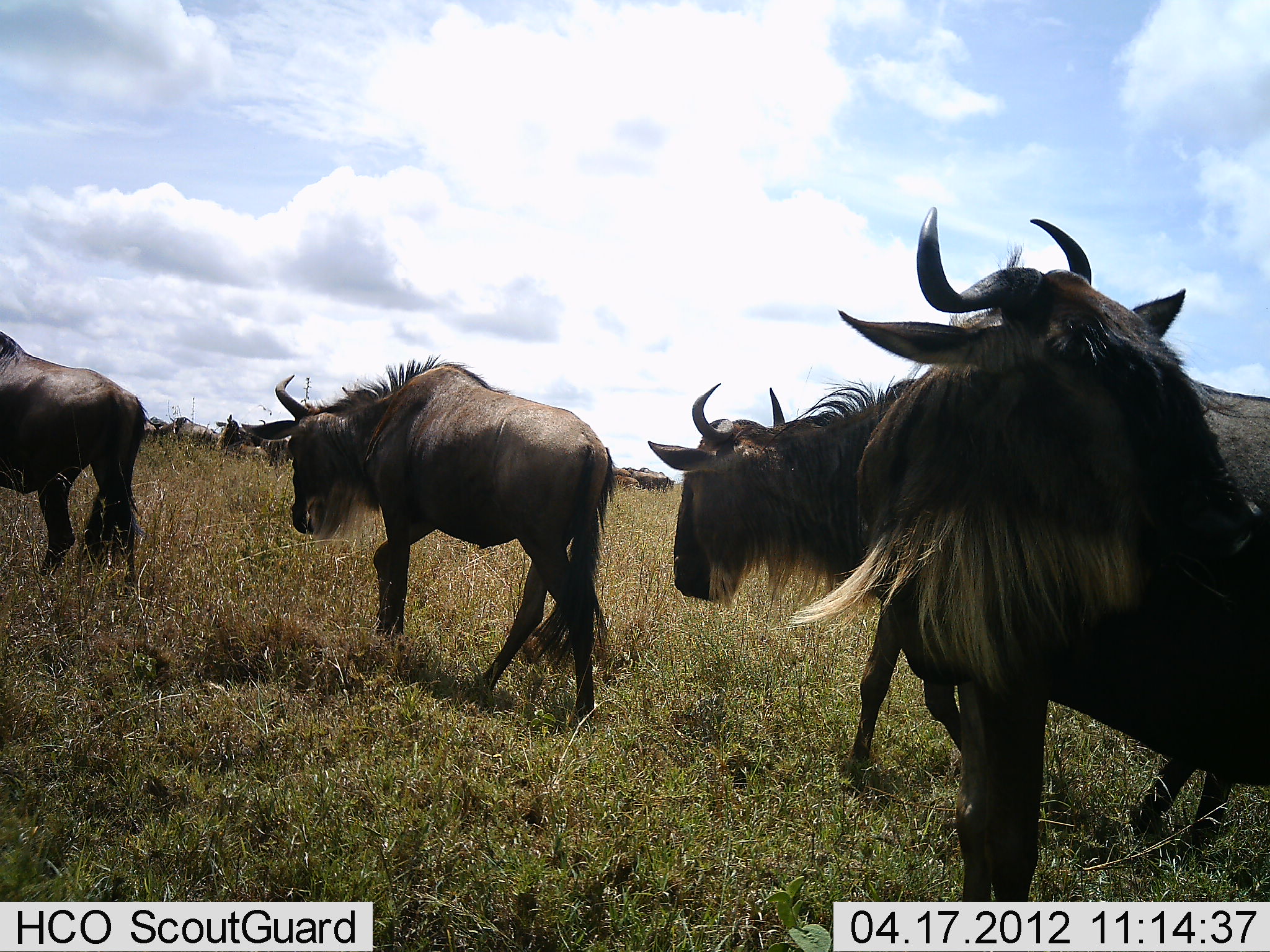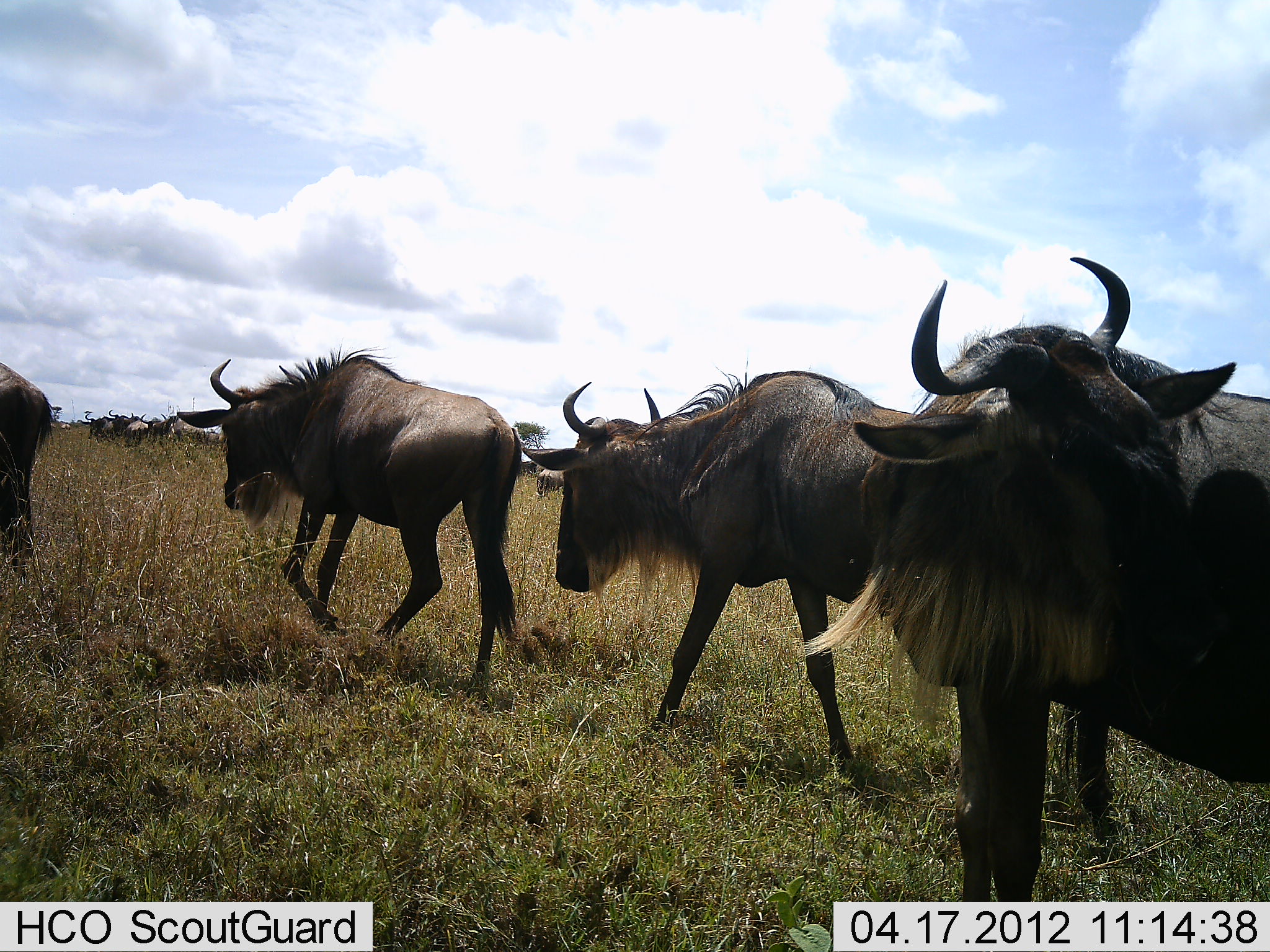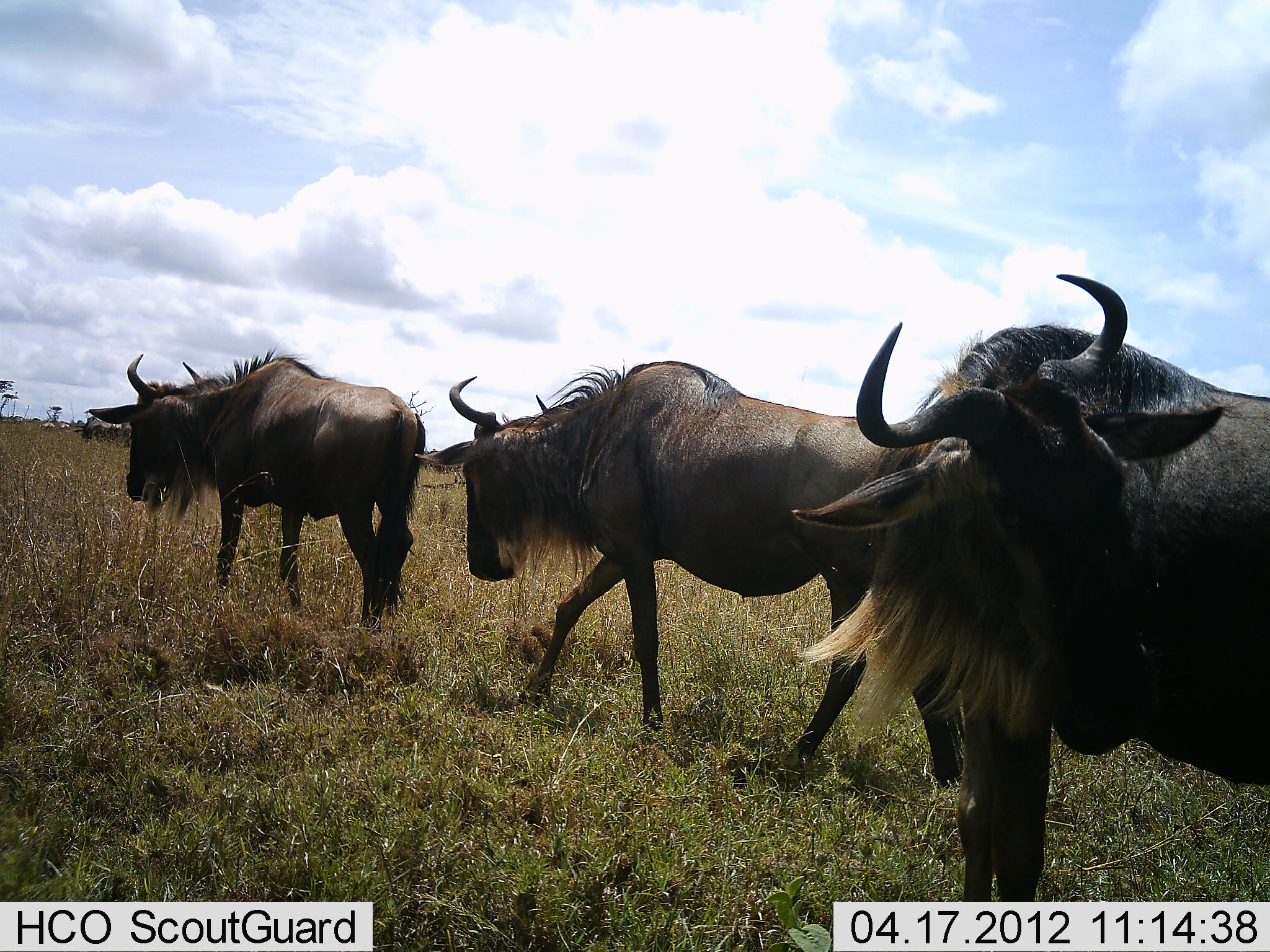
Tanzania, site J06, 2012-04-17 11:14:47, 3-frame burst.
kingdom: Animalia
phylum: Chordata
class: Mammalia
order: Artiodactyla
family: Bovidae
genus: Connochaetes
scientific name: Connochaetes taurinus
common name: blue wildebeest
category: wildebeest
Wildebeest (blue wildebeest) (Connochaetes taurinus), count 11-50. Behavior (volunteer vote fractions): standing 35%, resting 0%, moving 100%, interacting 0%. Young present (vote fraction): 0%. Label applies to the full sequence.